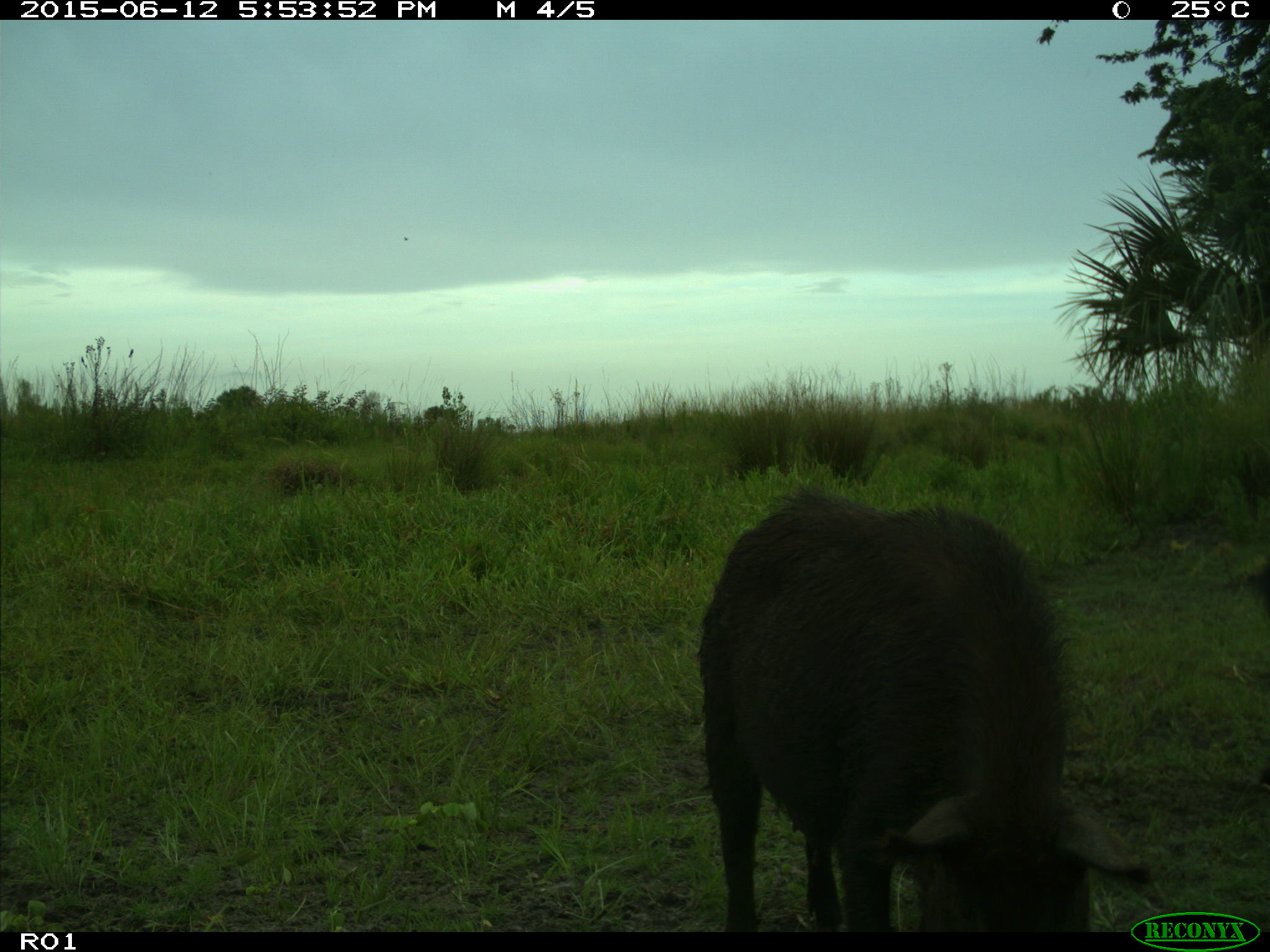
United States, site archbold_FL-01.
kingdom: Animalia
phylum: Chordata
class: Mammalia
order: Artiodactyla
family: Suidae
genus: Sus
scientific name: Sus scrofa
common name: wild boar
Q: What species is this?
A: Sus scrofa (wild boar).